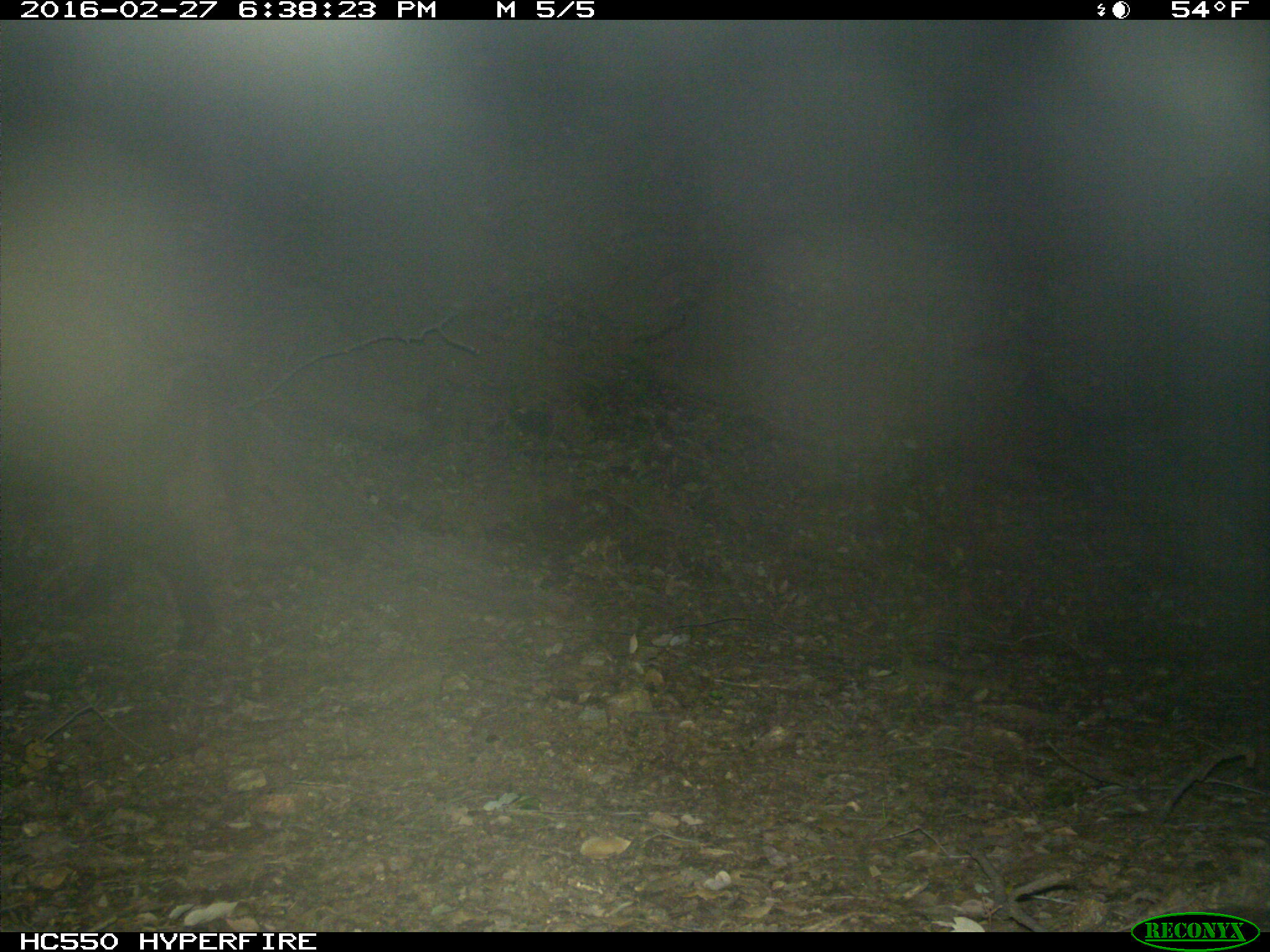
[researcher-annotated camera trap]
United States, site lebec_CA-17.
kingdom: Animalia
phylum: Chordata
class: Mammalia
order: Artiodactyla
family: Suidae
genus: Sus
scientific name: Sus scrofa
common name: wild boar